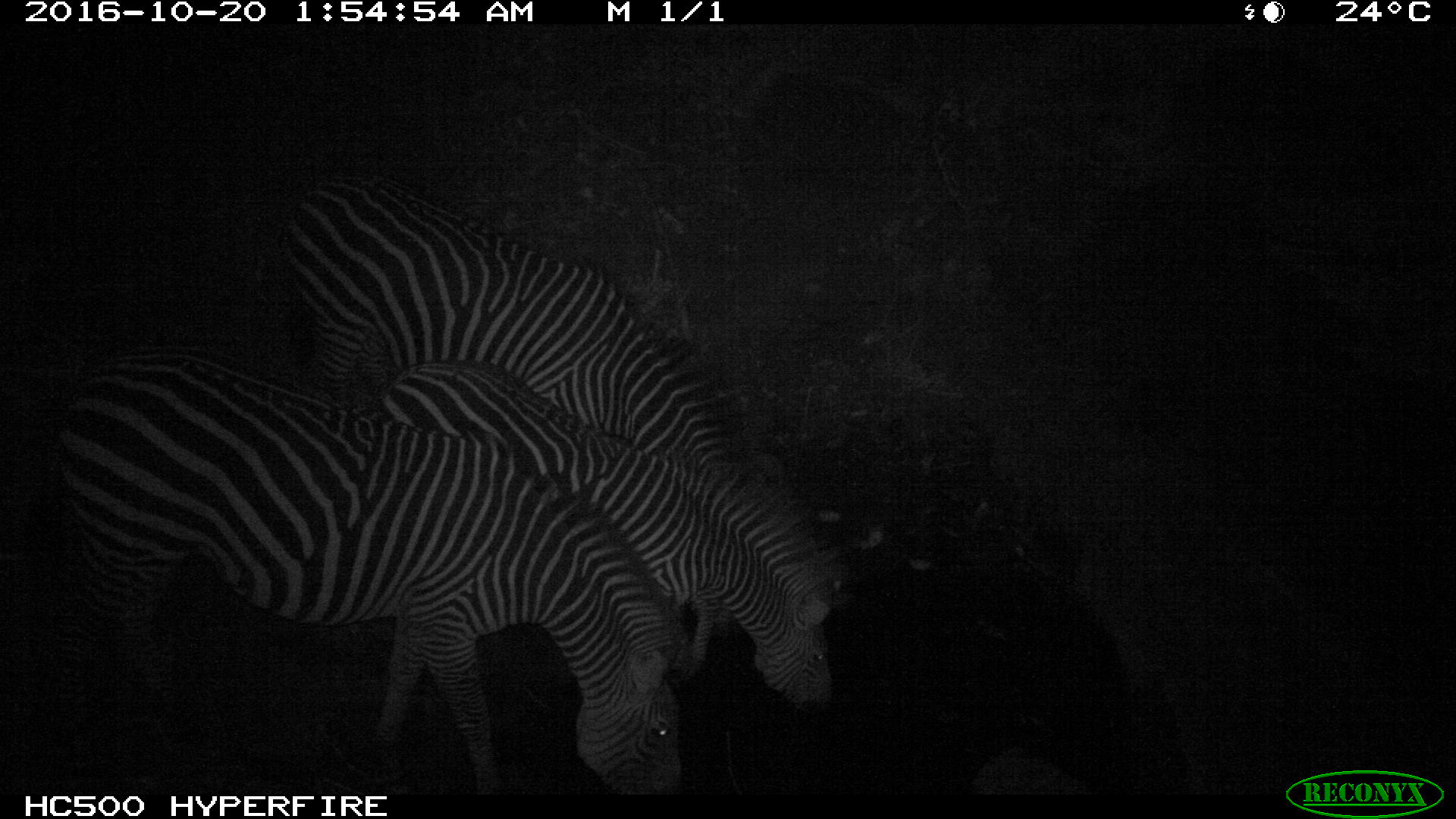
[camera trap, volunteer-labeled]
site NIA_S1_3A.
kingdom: Animalia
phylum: Chordata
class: Mammalia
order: Perissodactyla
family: Equidae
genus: Equus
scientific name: Equus quagga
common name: plains zebra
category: zebraplains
Zebraplains (plains zebra) (Equus quagga), count 3. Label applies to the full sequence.